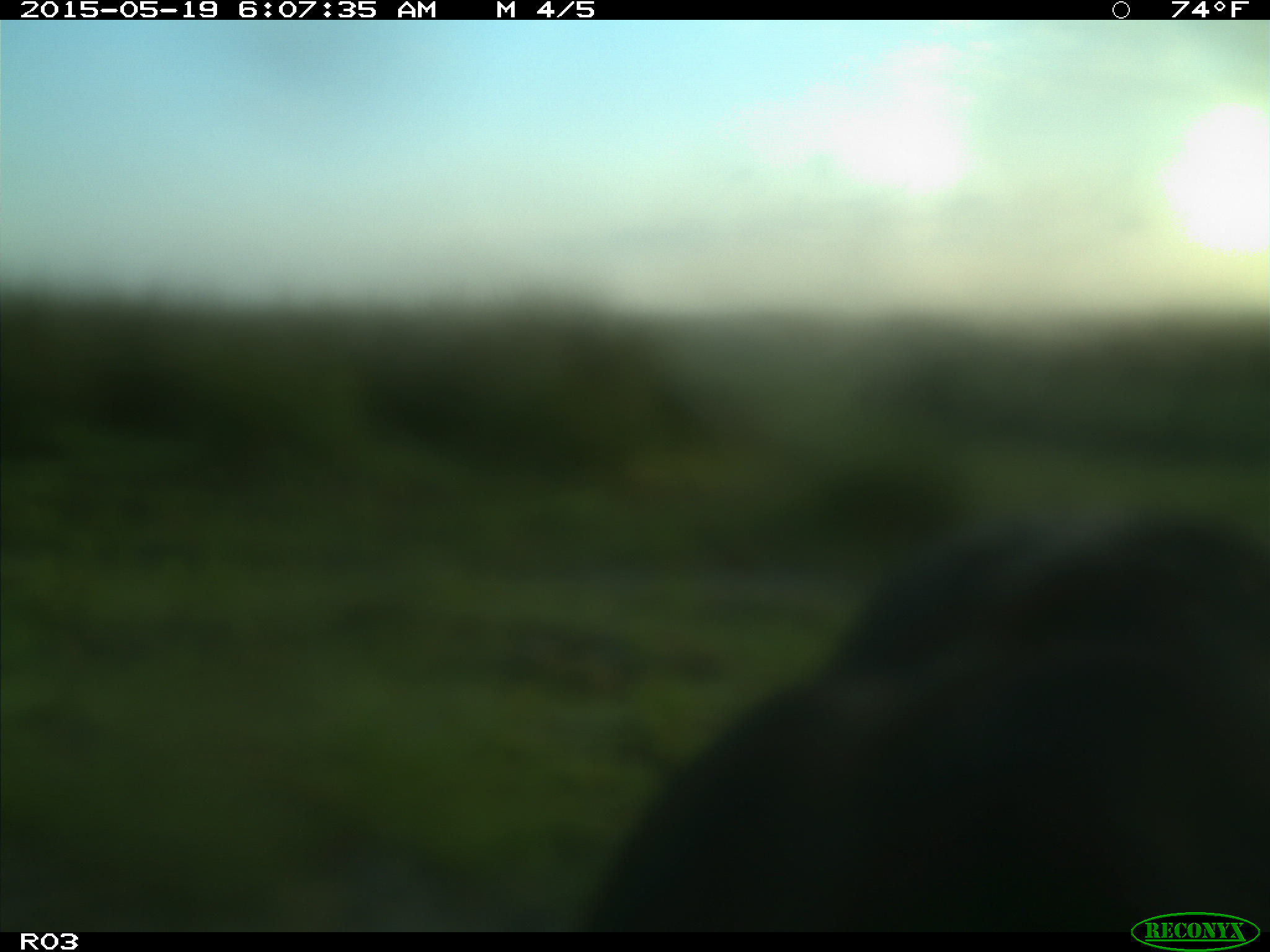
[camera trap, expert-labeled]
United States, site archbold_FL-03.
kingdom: Animalia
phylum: Chordata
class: Mammalia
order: Artiodactyla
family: Bovidae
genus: Bos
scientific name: Bos taurus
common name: domestic cow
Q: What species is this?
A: Bos taurus (domestic cow).